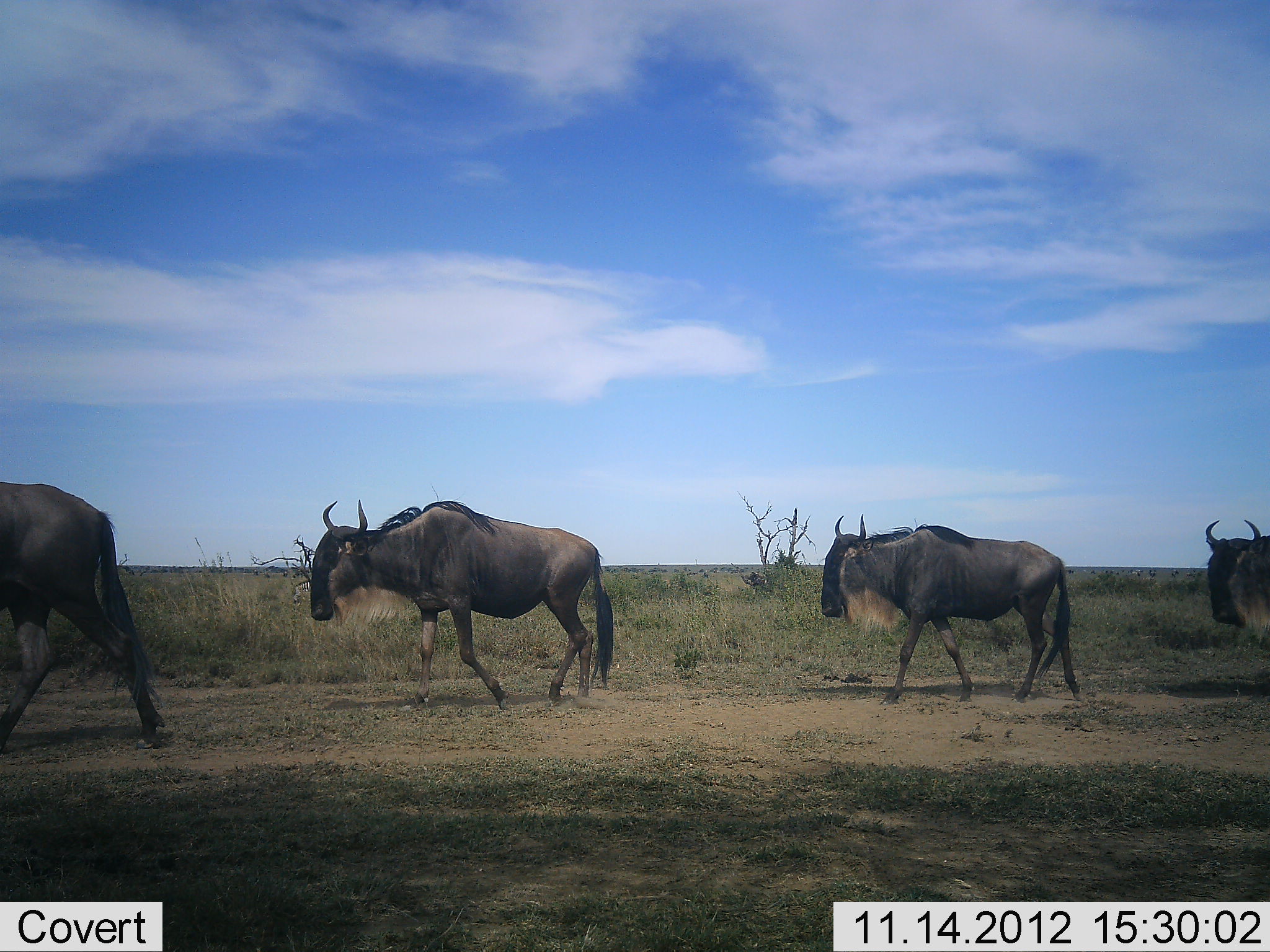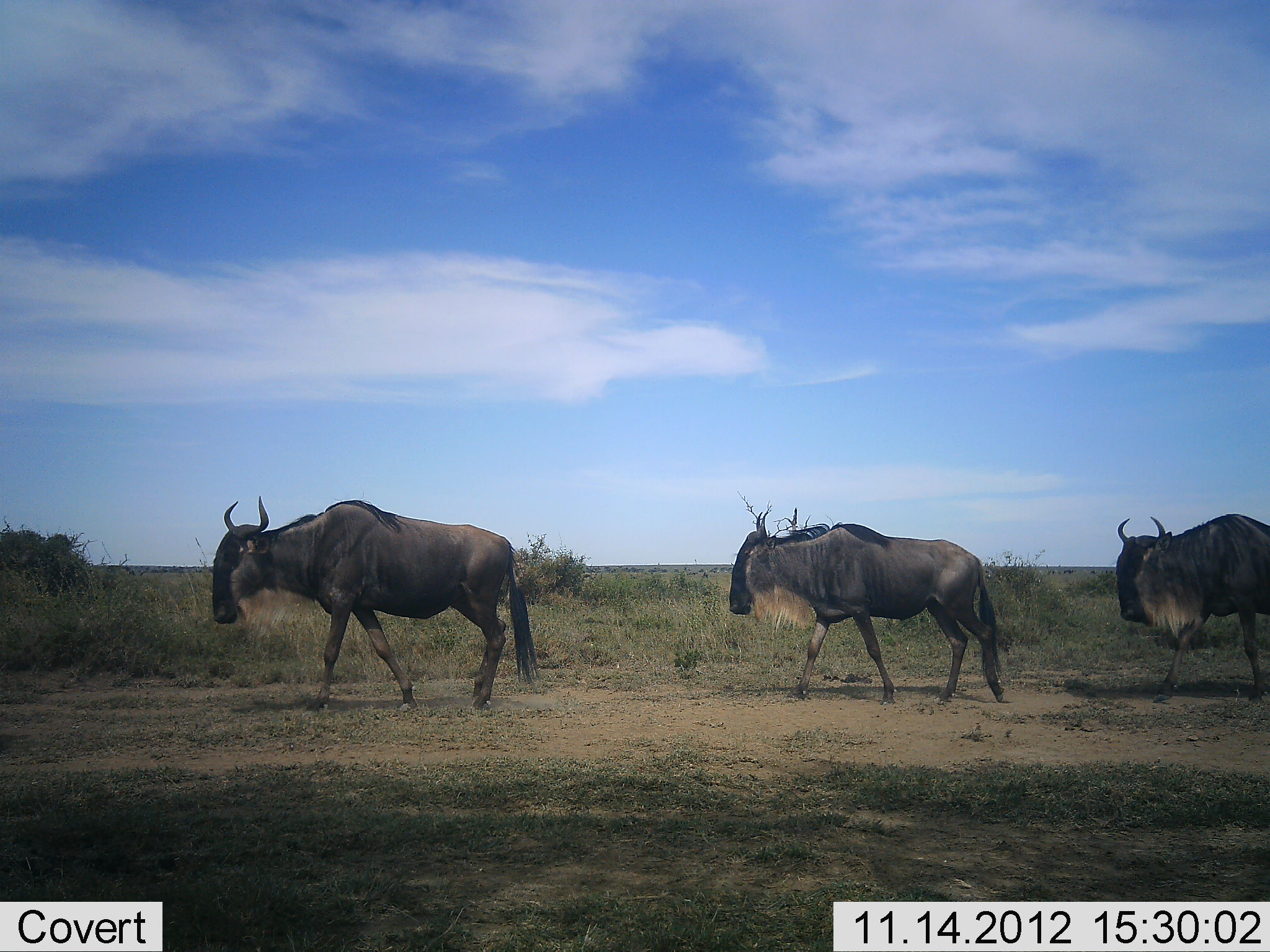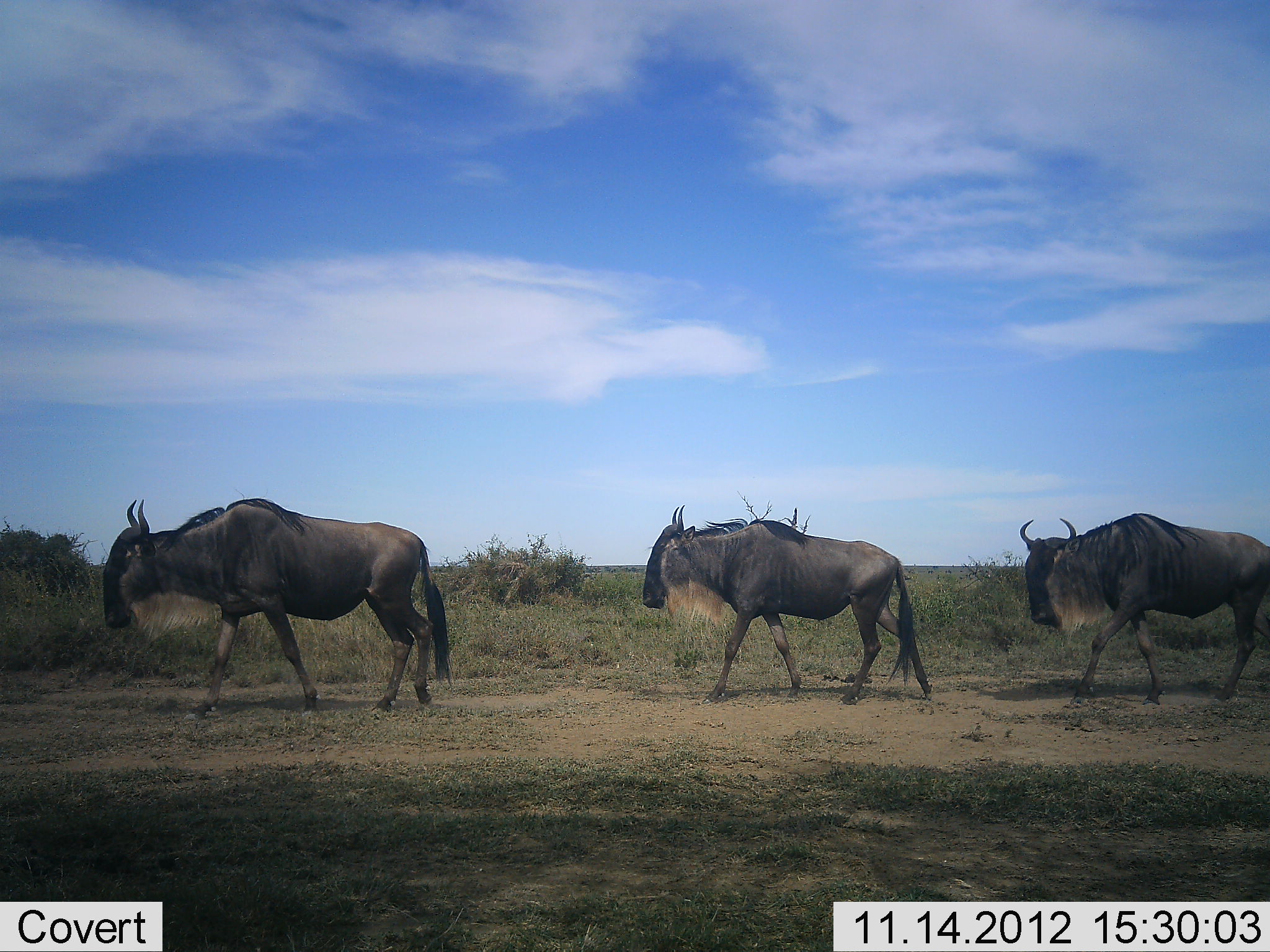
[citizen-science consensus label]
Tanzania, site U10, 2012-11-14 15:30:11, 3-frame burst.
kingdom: Animalia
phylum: Chordata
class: Mammalia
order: Artiodactyla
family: Bovidae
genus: Connochaetes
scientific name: Connochaetes taurinus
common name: blue wildebeest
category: wildebeest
Wildebeest (blue wildebeest) (Connochaetes taurinus), count 4. Behavior (volunteer vote fractions): standing 10%, resting 0%, moving 90%, interacting 0%. Young present (vote fraction): 0%. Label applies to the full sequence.